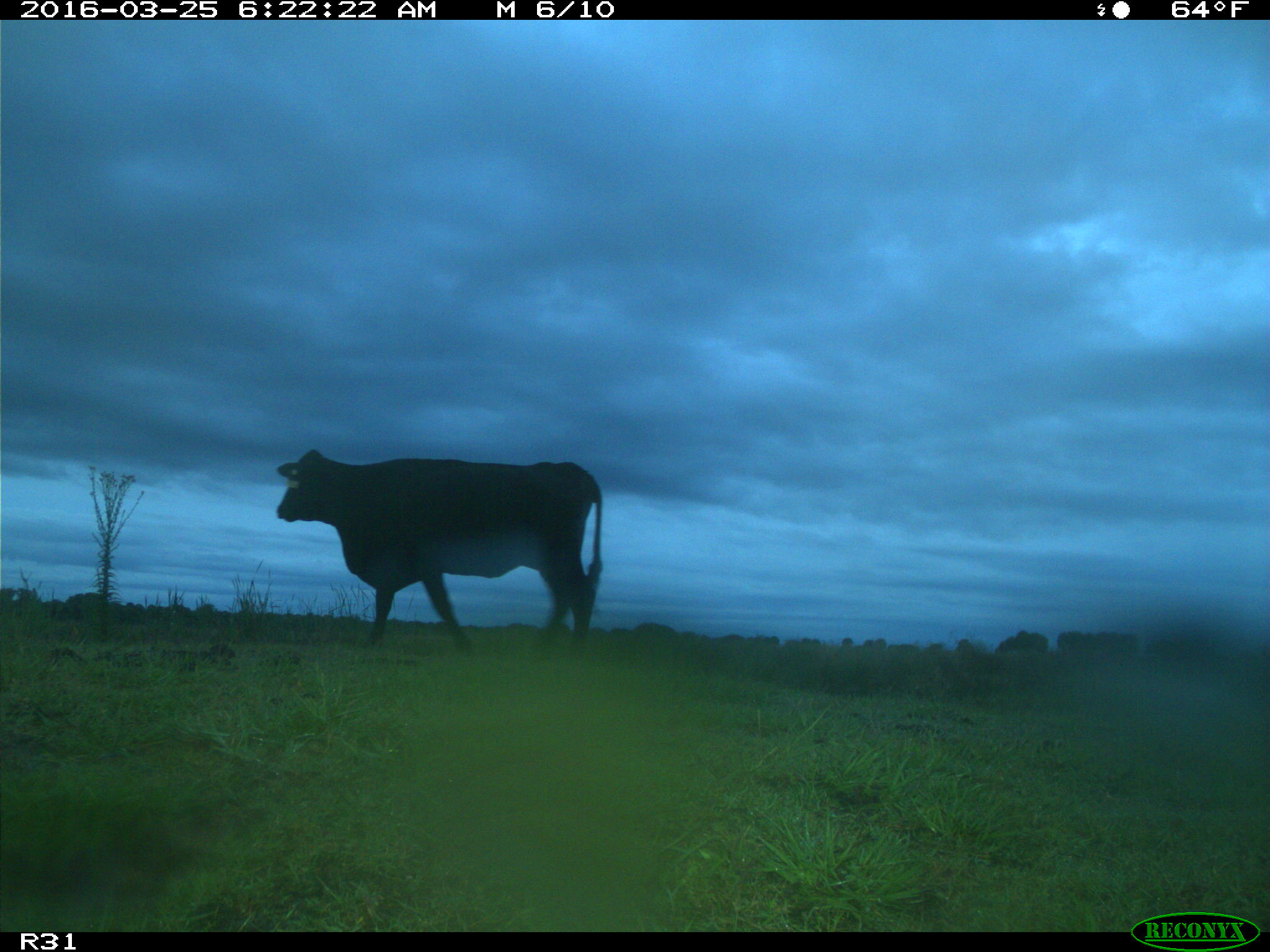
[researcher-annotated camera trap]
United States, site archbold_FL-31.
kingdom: Animalia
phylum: Chordata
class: Mammalia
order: Artiodactyla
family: Bovidae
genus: Bos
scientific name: Bos taurus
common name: domestic cow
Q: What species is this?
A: Bos taurus (domestic cow).